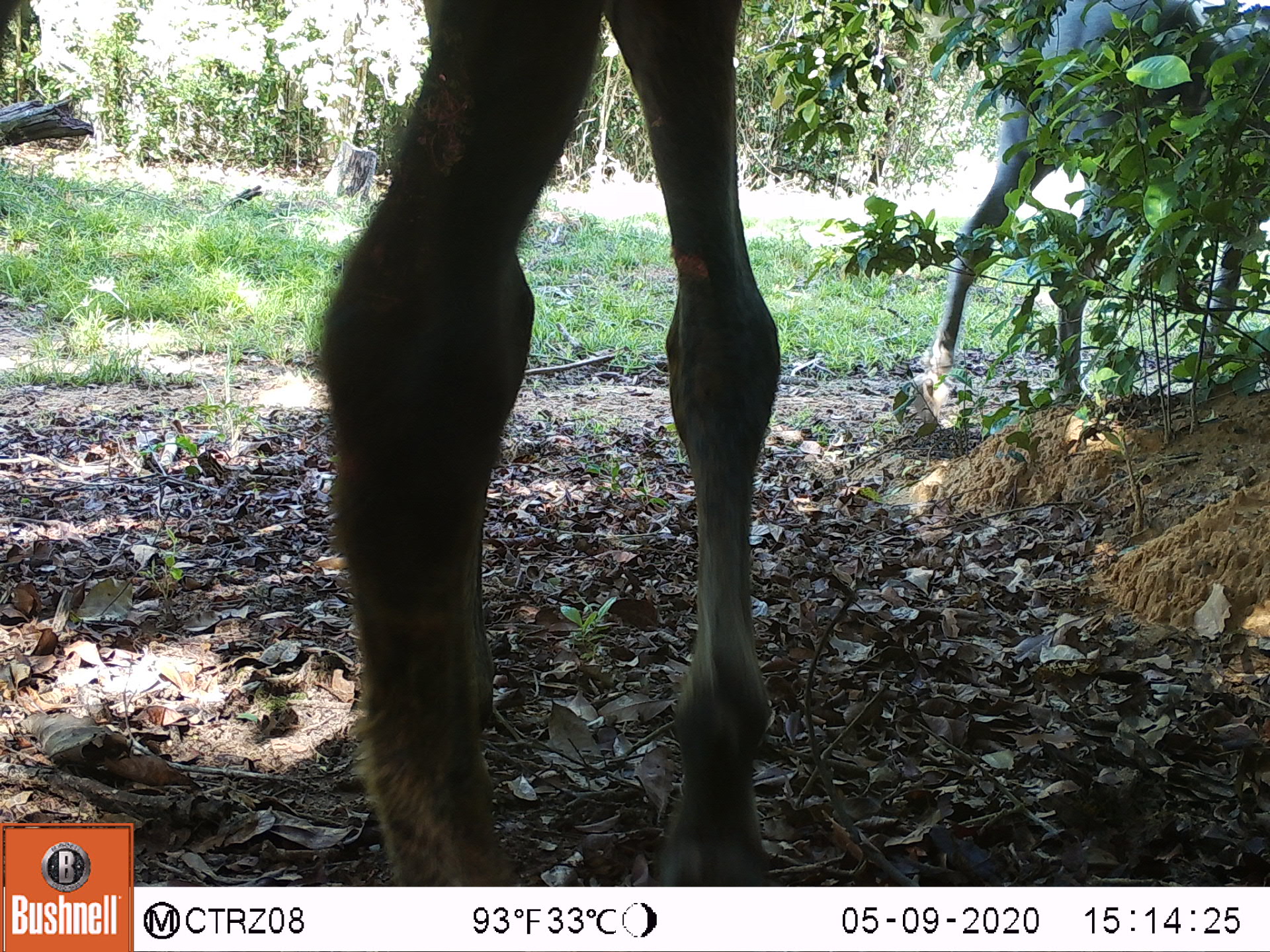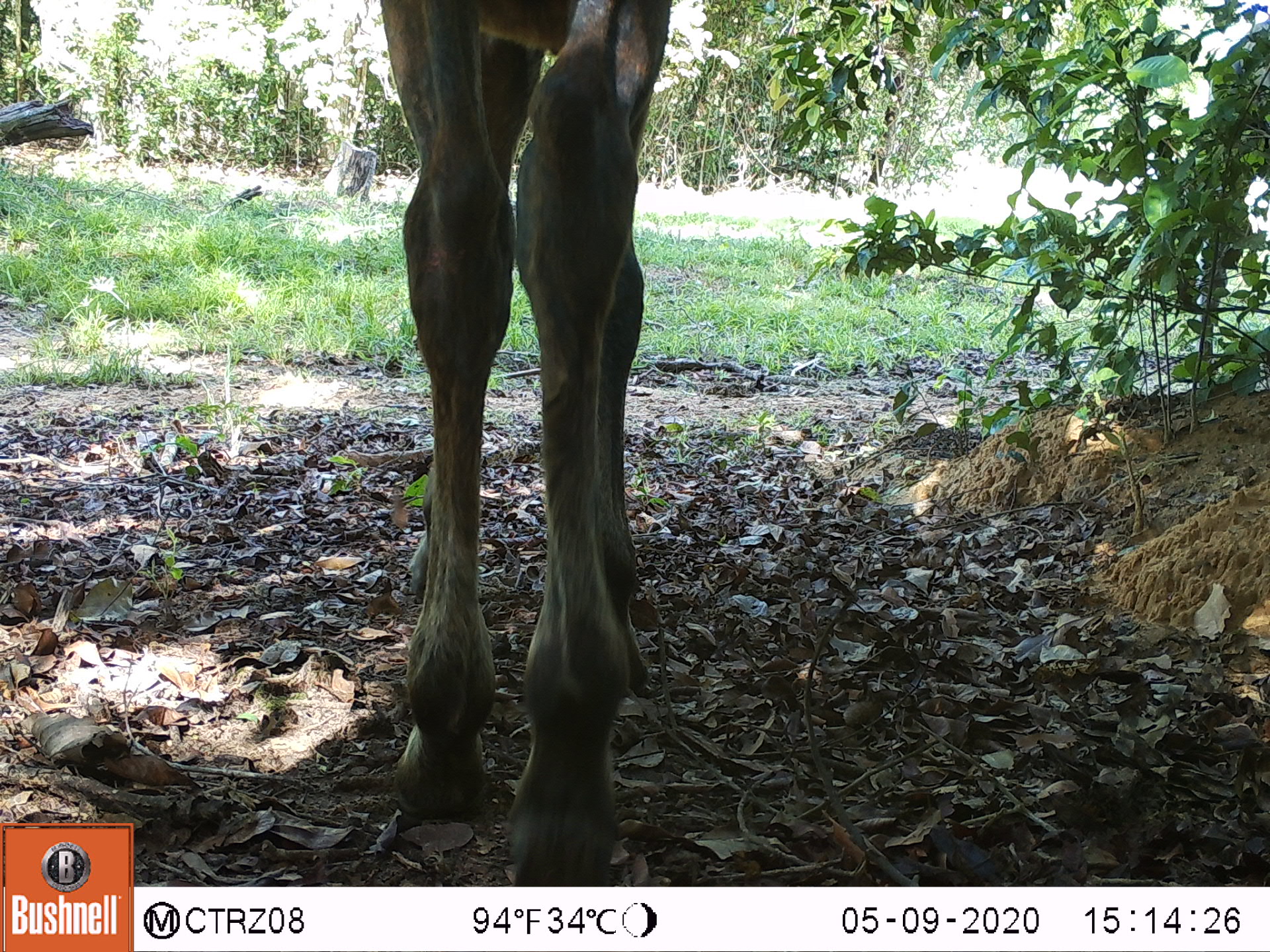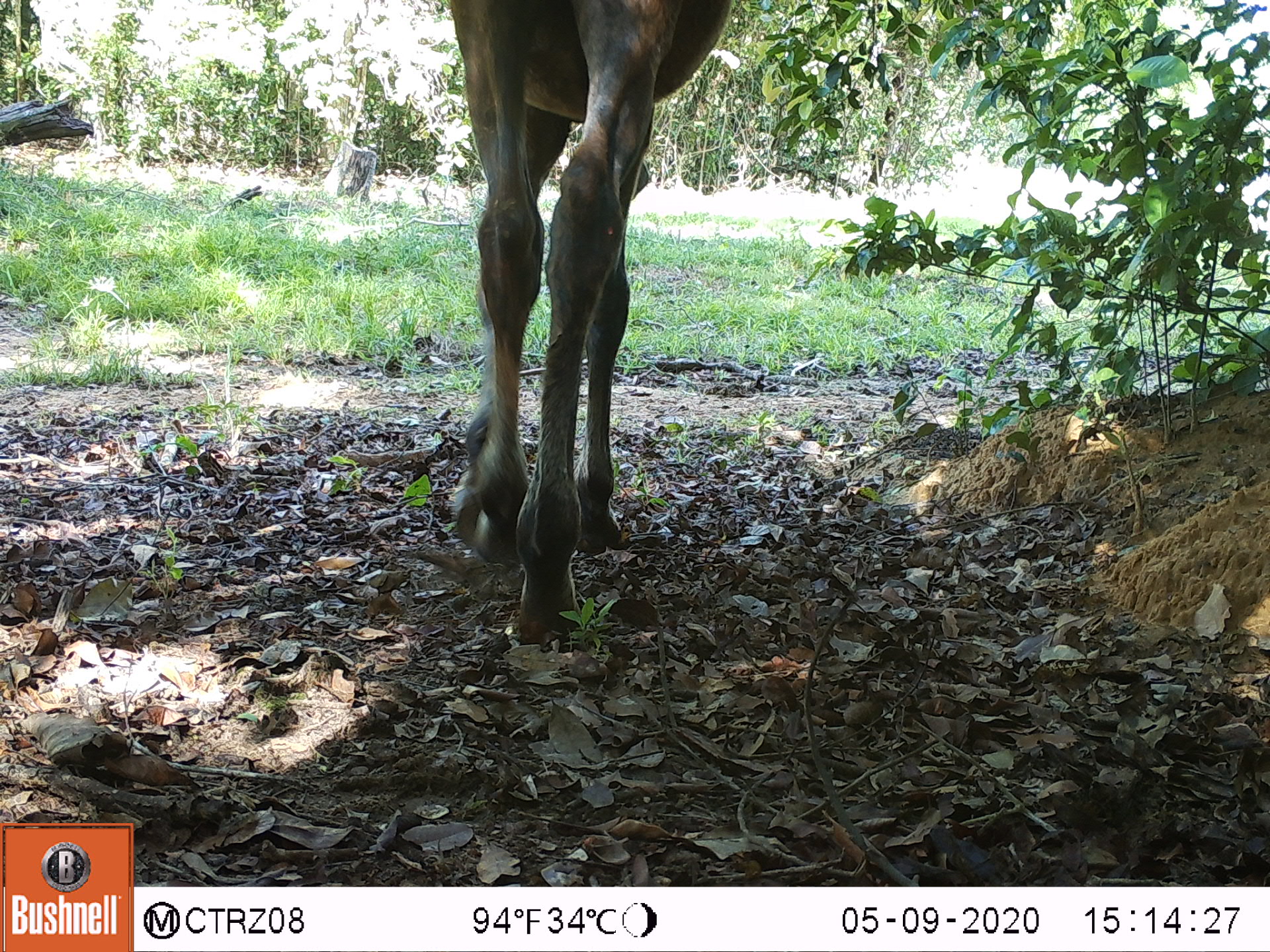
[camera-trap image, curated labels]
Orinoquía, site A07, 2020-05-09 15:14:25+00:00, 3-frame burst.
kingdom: Animalia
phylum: Chordata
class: Mammalia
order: Perissodactyla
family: Equidae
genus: Equus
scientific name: Equus caballus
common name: domestic horse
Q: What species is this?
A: Domestic horse (Equus caballus).